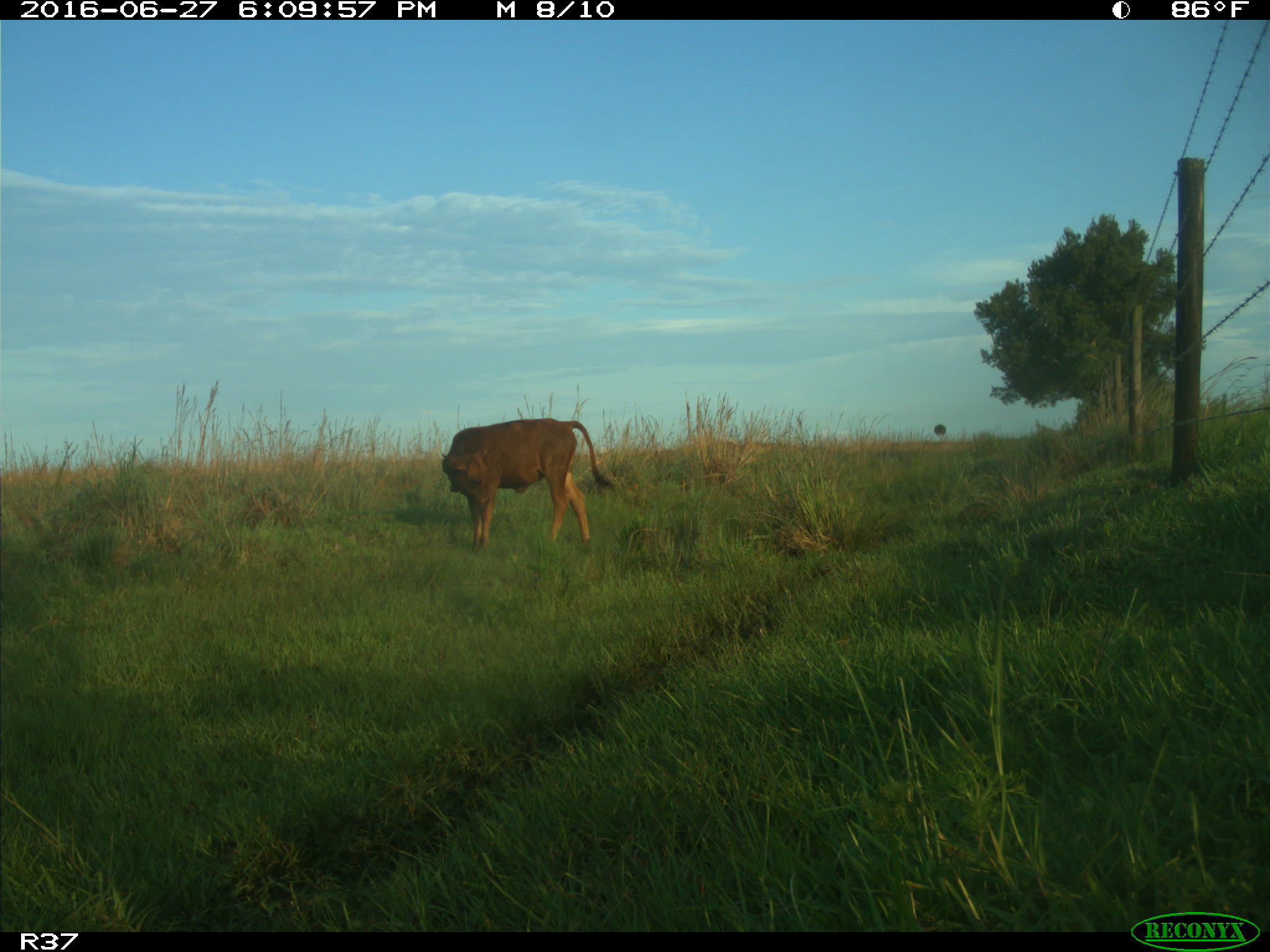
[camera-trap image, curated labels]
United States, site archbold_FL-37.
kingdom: Animalia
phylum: Chordata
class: Mammalia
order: Artiodactyla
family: Bovidae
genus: Bos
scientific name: Bos taurus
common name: domestic cow